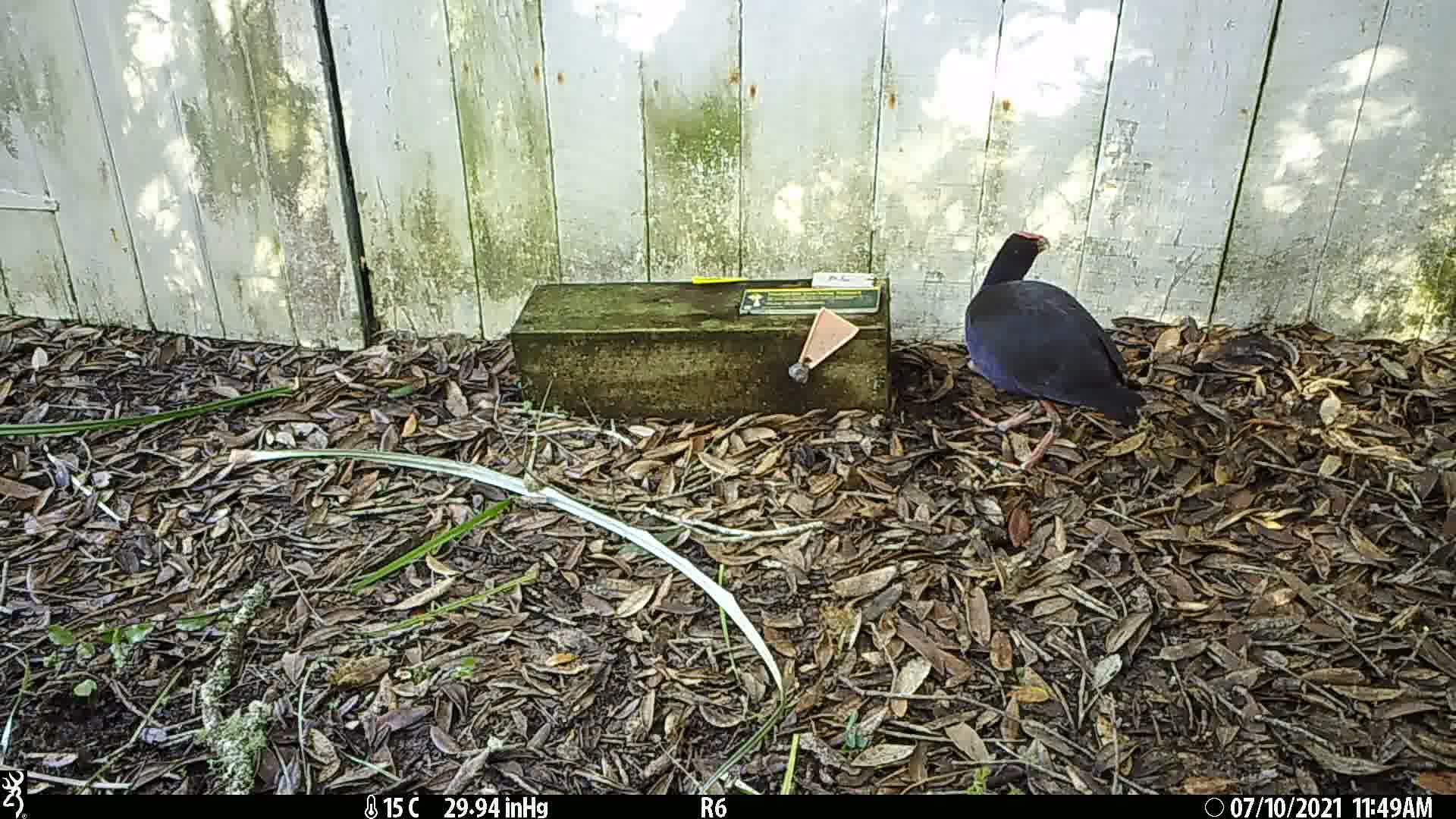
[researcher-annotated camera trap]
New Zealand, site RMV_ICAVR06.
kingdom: Animalia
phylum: Chordata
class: Aves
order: Gruiformes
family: Rallidae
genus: Porphyrio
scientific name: Porphyrio melanotus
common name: australasian swamphen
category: pukeko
Pukeko (australasian swamphen) (Porphyrio melanotus).